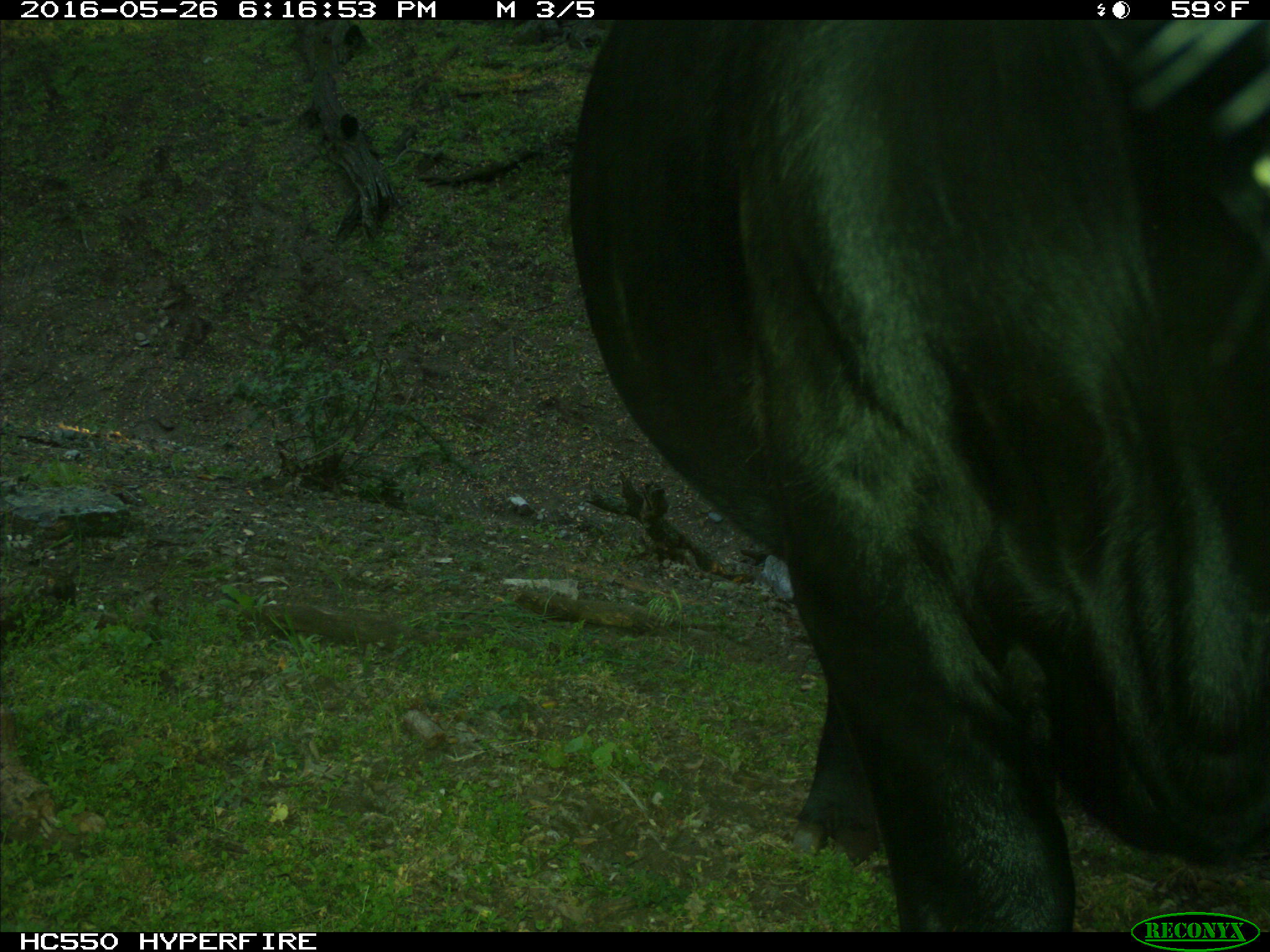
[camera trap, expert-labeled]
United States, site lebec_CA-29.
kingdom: Animalia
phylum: Chordata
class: Mammalia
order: Artiodactyla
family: Bovidae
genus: Bos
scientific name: Bos taurus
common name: domestic cow